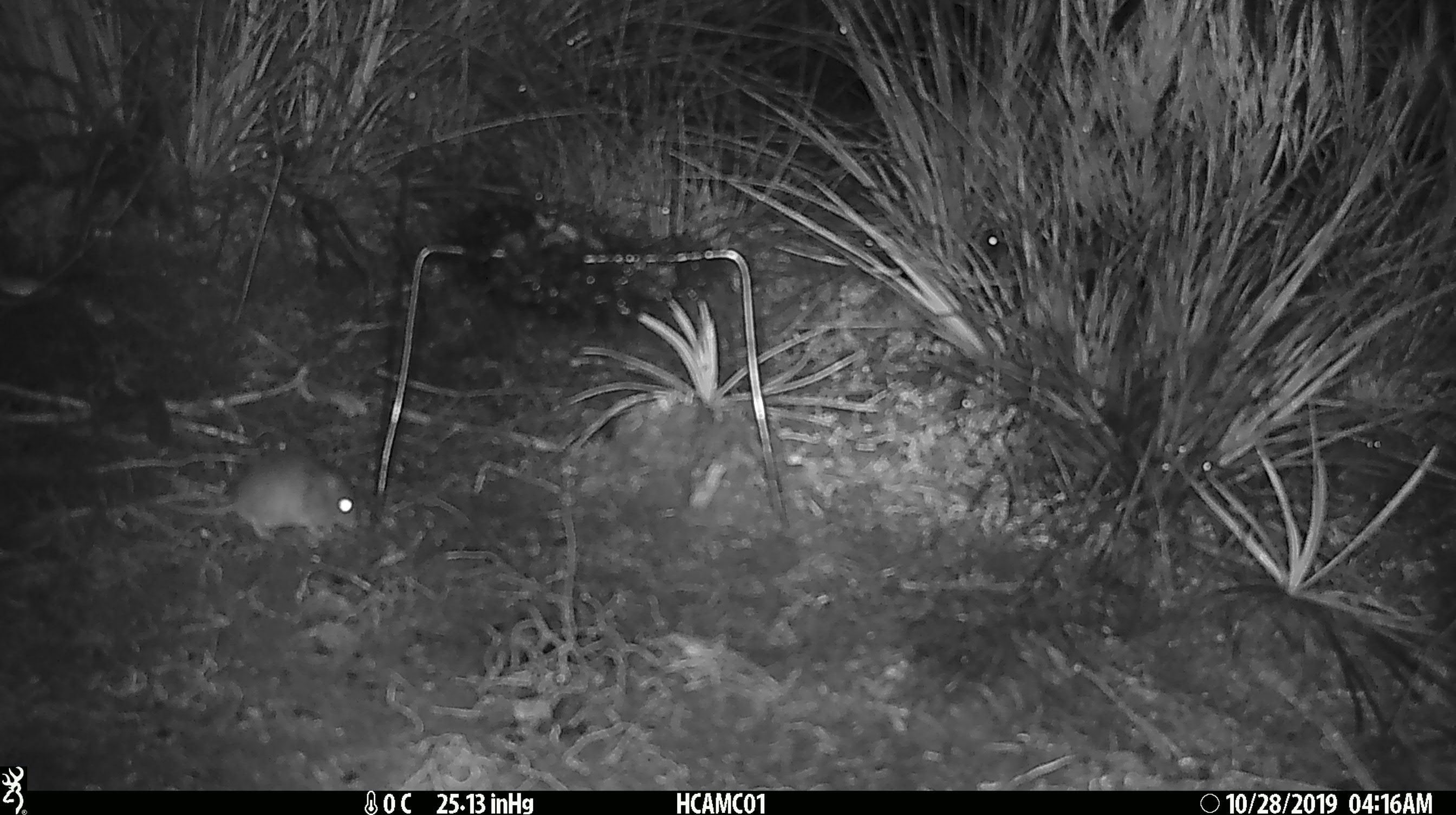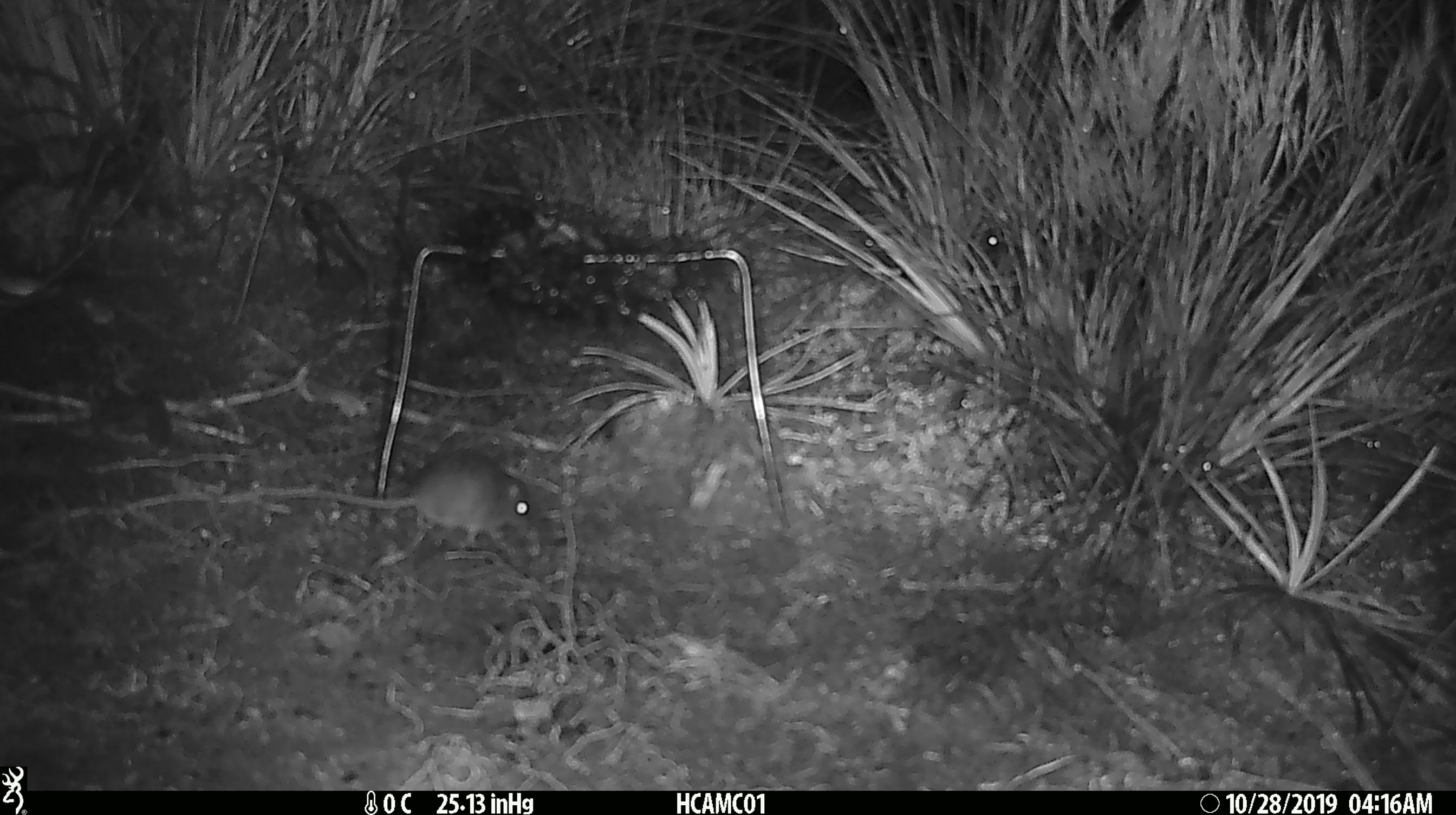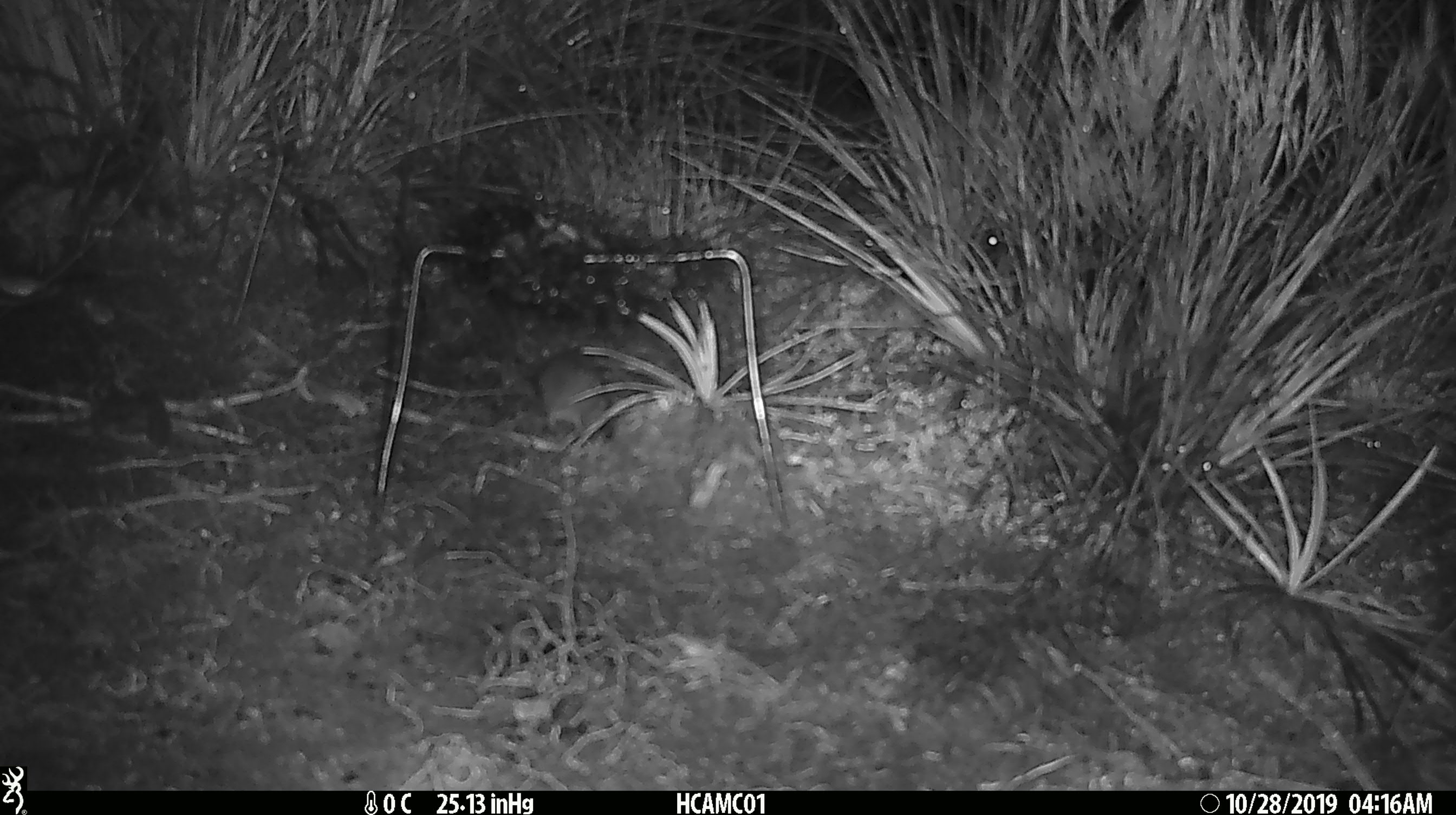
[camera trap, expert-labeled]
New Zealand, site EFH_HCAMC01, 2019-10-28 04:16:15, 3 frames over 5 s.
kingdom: Animalia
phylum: Chordata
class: Mammalia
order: Rodentia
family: Muridae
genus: Mus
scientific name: Mus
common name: mouse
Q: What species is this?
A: Mouse (Mus).